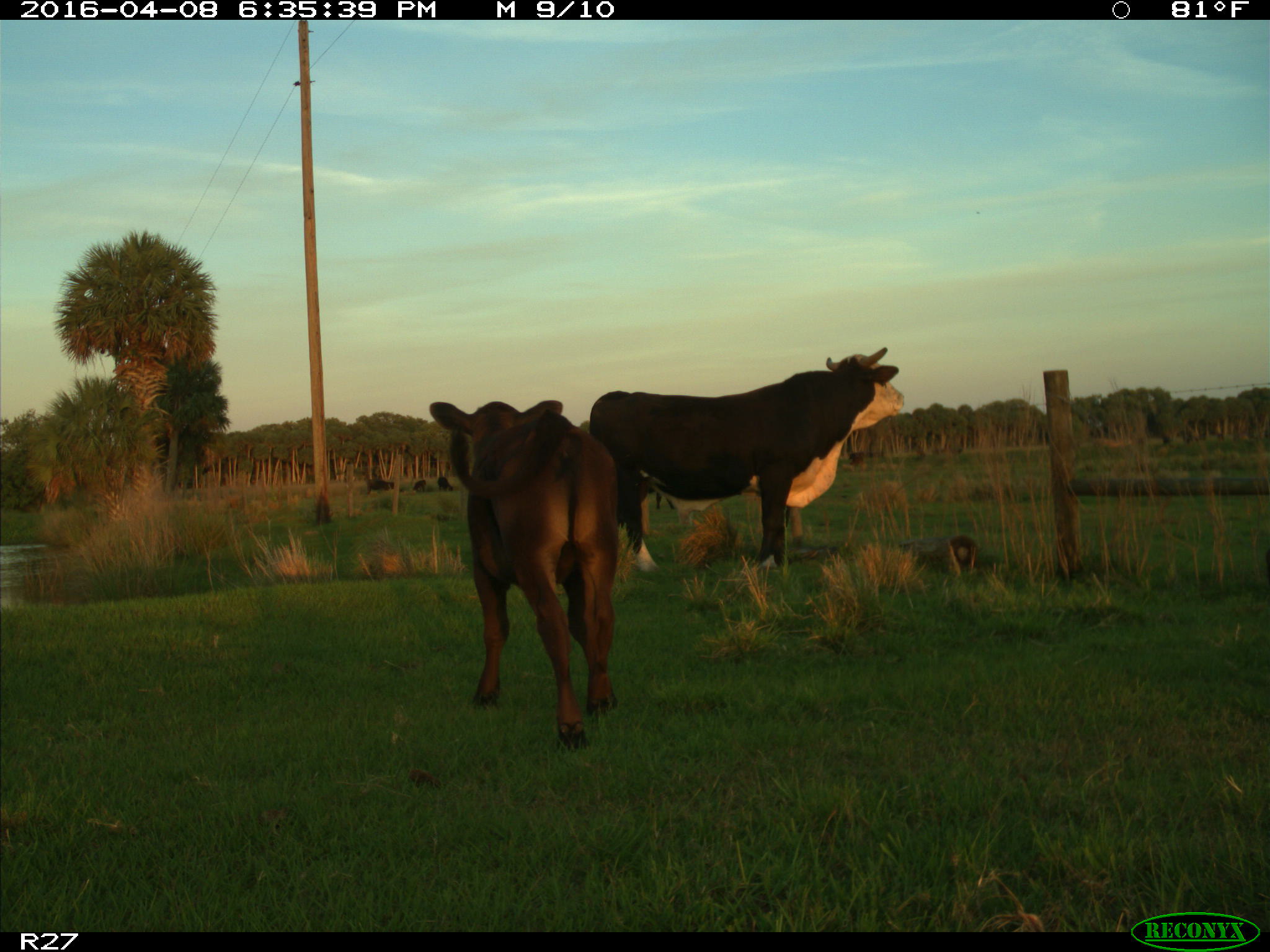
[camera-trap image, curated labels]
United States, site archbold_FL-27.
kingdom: Animalia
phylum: Chordata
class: Mammalia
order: Artiodactyla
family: Bovidae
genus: Bos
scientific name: Bos taurus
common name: domestic cow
Bos taurus (domestic cow).